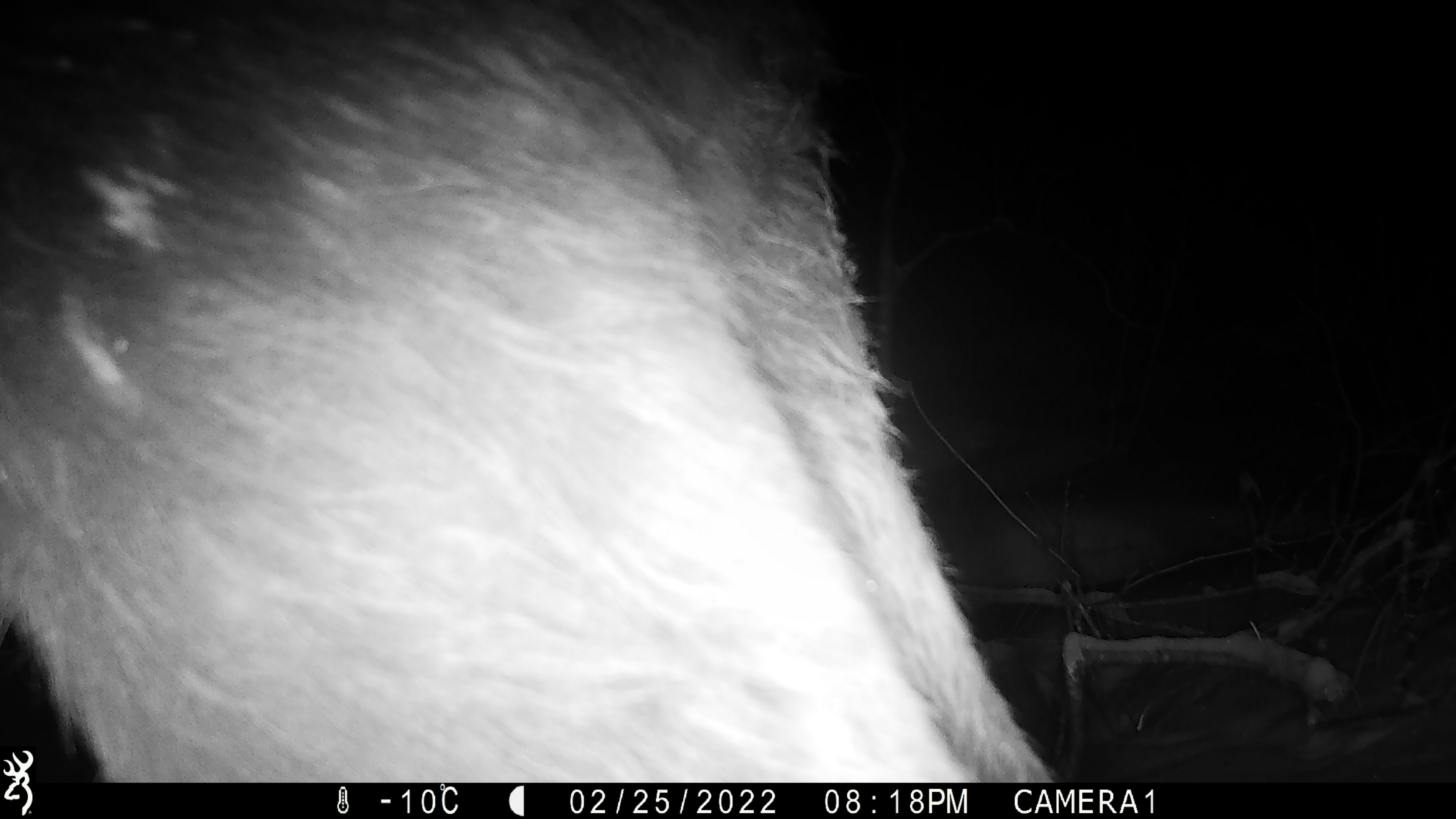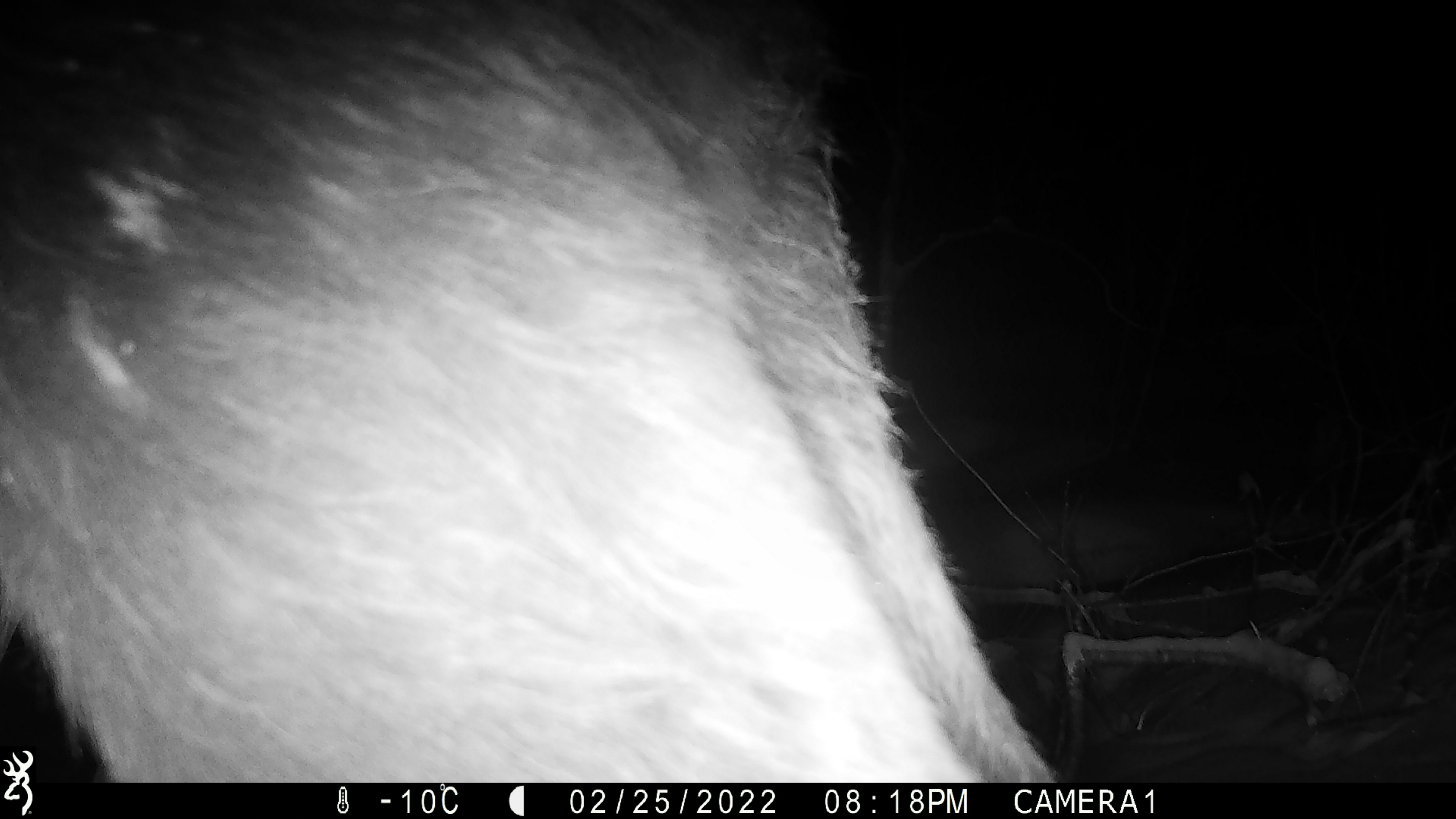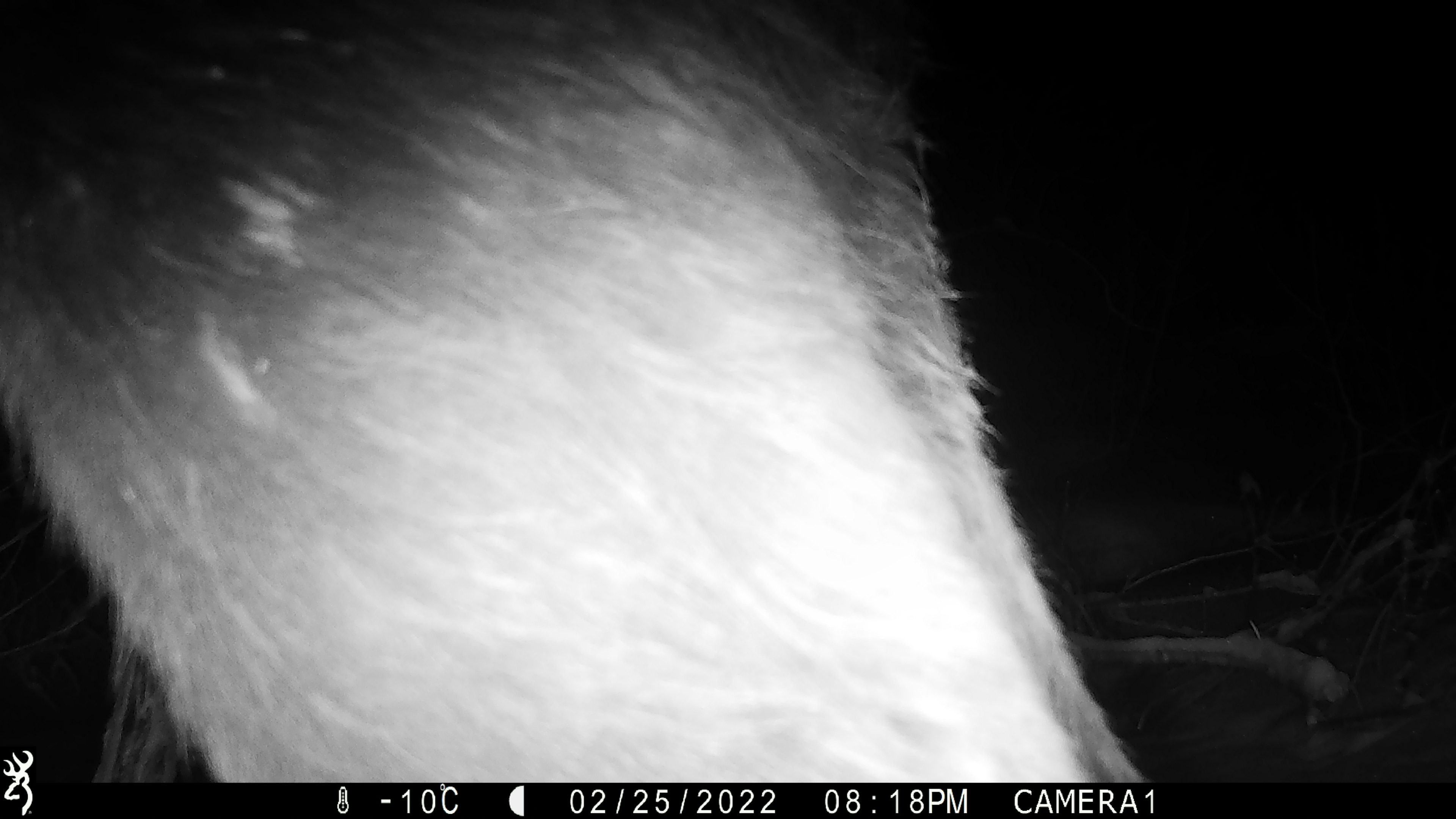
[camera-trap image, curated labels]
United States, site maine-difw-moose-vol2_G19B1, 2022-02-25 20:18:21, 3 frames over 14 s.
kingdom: Animalia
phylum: Chordata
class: Mammalia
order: Artiodactyla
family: Cervidae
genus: Alces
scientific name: Alces alces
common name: moose